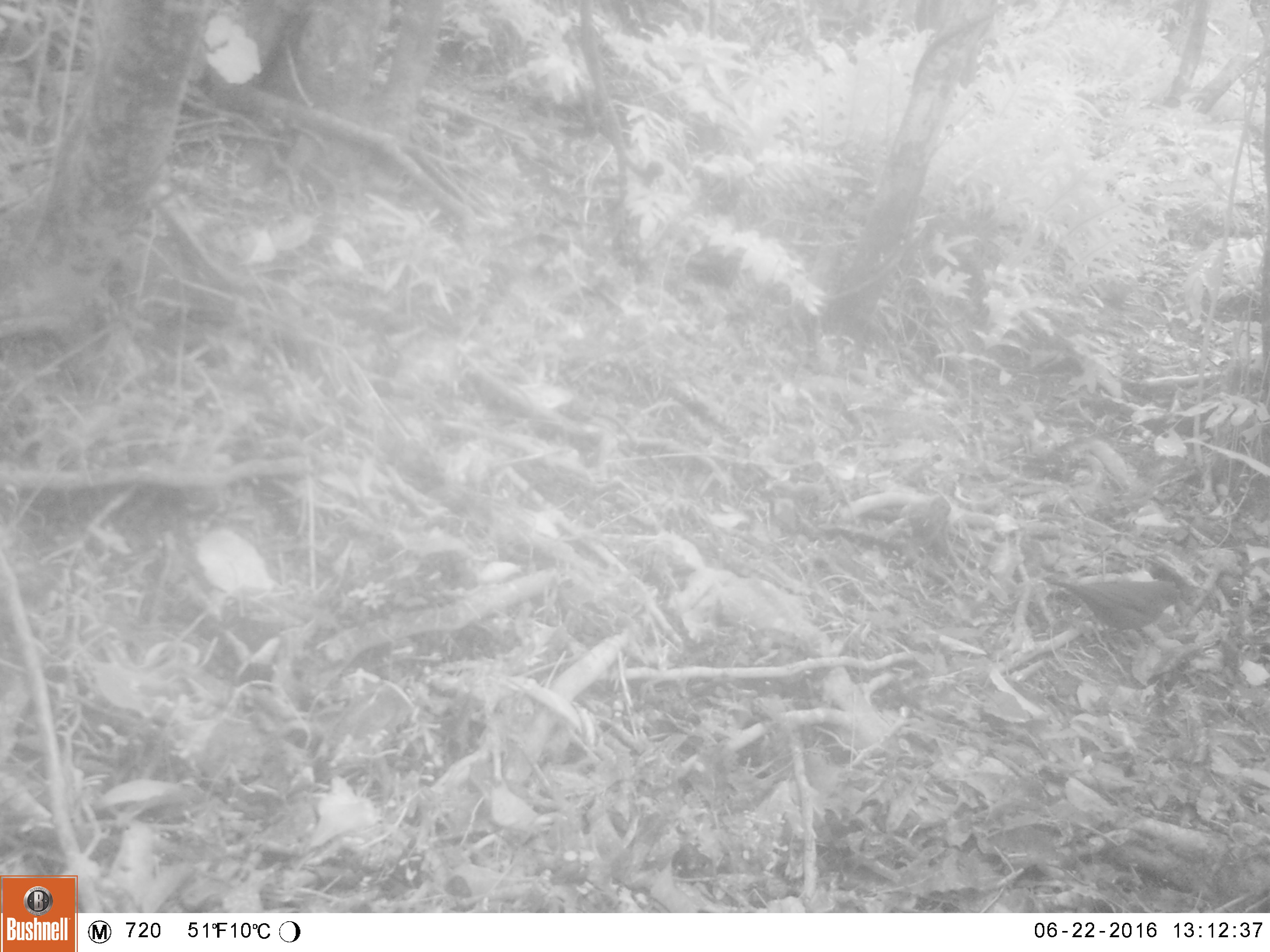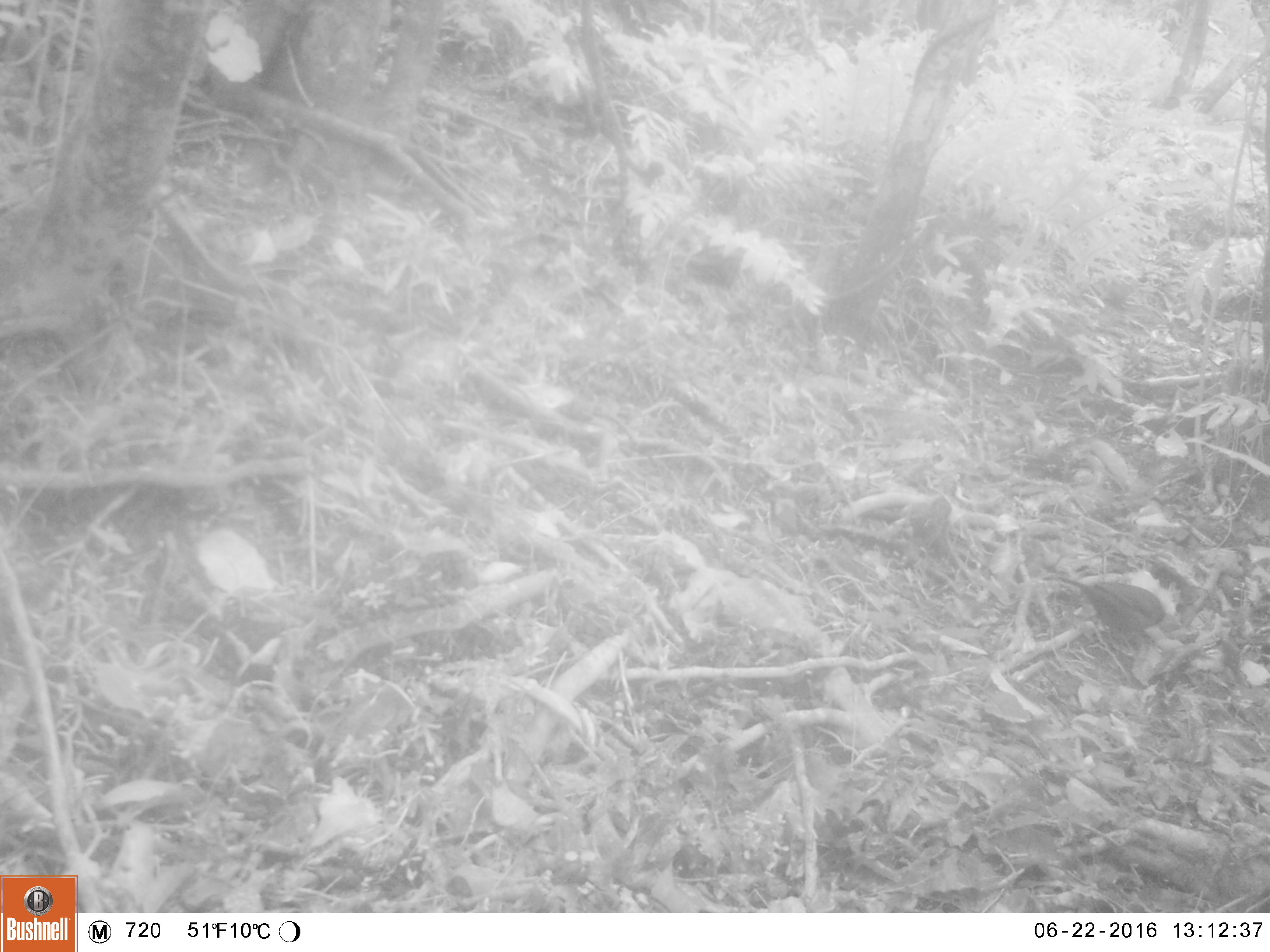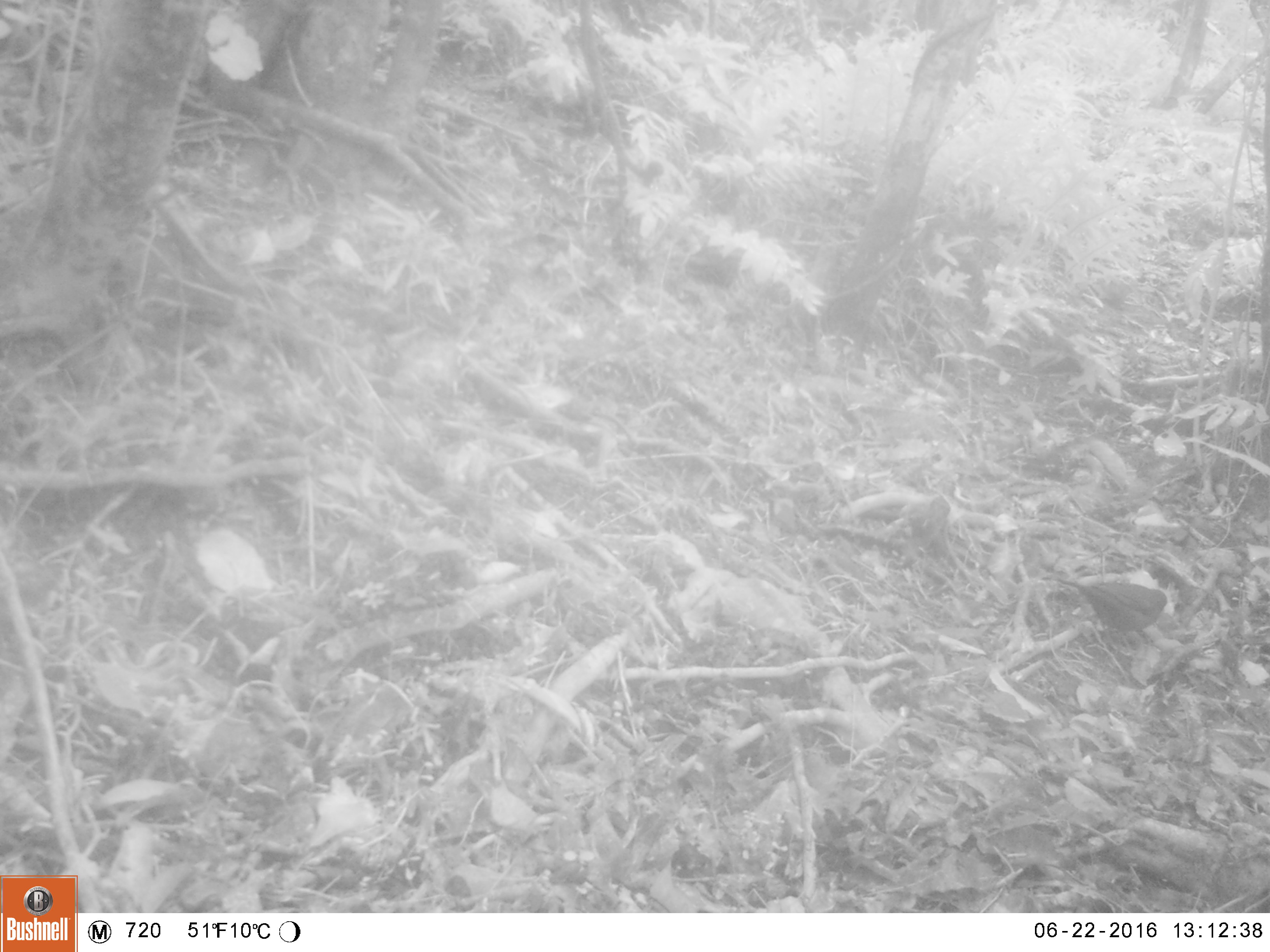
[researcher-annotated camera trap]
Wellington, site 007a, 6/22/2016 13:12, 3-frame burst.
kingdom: Animalia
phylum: Chordata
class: Aves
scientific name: Aves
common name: bird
Bird (Aves).